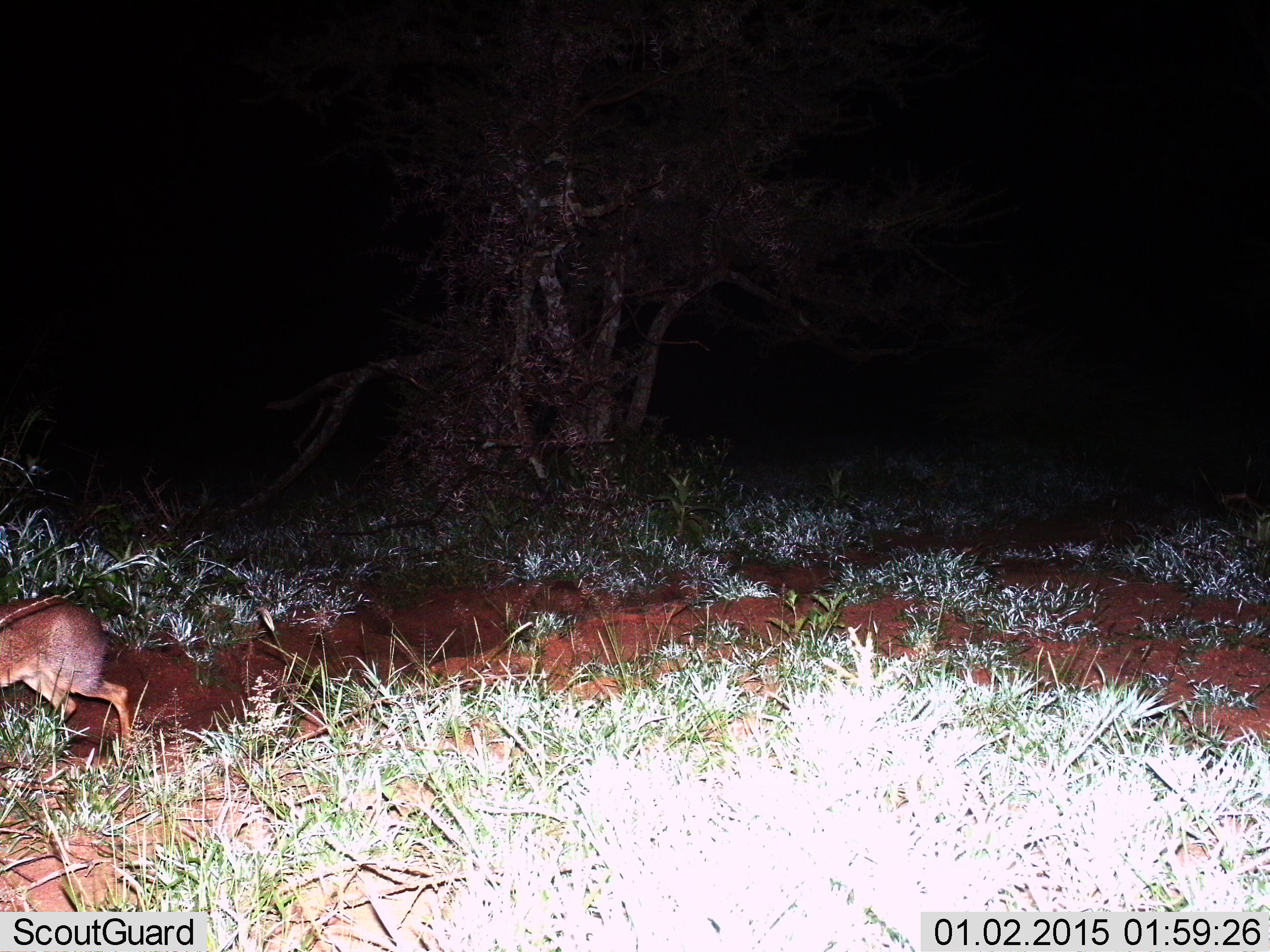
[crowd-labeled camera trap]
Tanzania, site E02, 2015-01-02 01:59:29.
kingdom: Animalia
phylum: Chordata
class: Mammalia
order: Artiodactyla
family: Bovidae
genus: Madoqua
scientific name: Madoqua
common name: dikdik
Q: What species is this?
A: Dikdik (Madoqua).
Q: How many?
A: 1.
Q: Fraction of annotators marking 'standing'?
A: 0%.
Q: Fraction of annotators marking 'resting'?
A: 0%.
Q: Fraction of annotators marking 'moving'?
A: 100%.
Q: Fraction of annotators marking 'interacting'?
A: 0%.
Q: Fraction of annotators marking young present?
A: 0%.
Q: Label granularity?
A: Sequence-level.